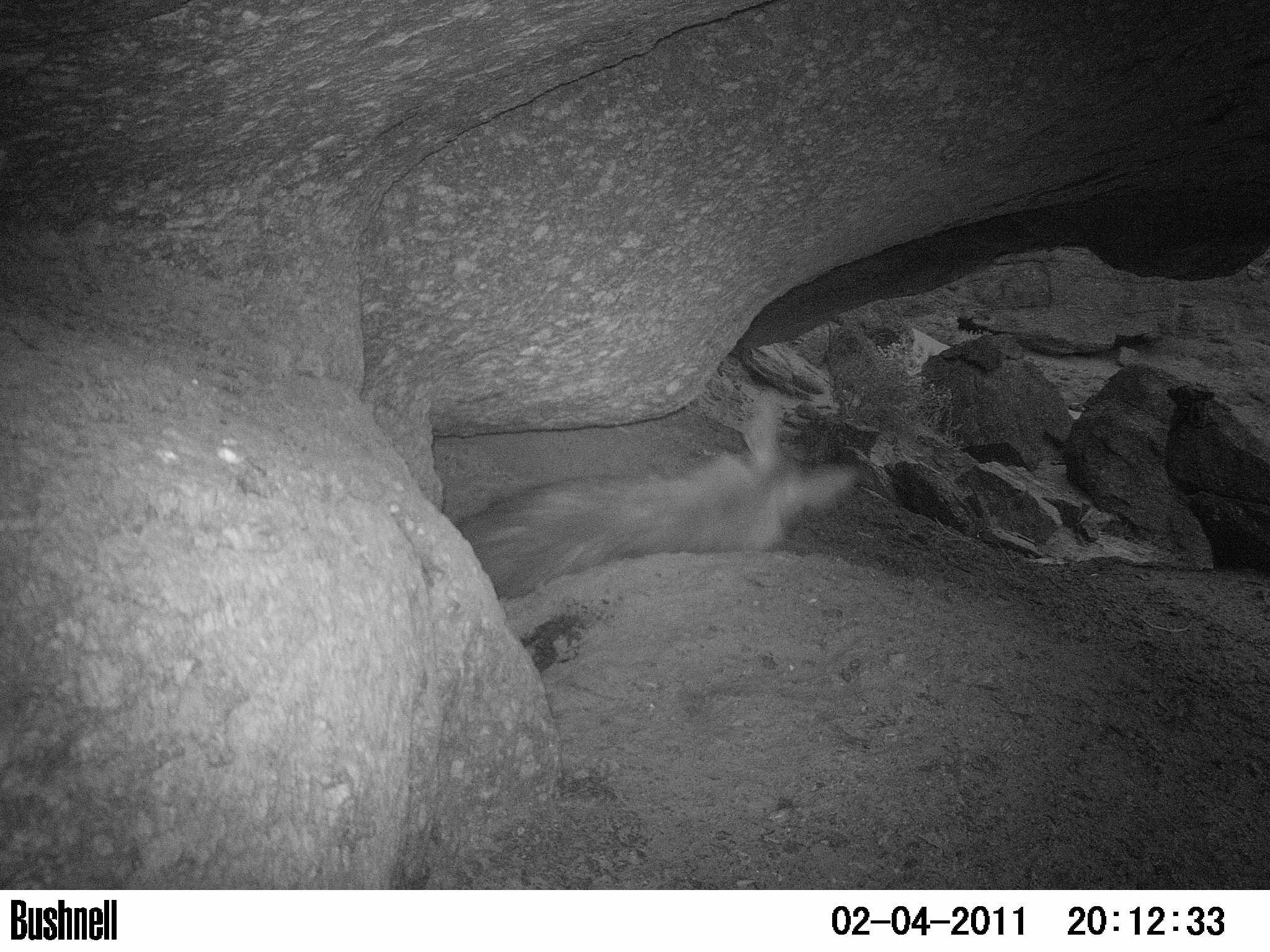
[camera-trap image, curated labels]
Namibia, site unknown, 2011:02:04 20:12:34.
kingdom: Animalia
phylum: Chordata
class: Mammalia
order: Carnivora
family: Hyaenidae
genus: Parahyaena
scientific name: Parahyaena brunnea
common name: brown hyena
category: hyaena brunnea